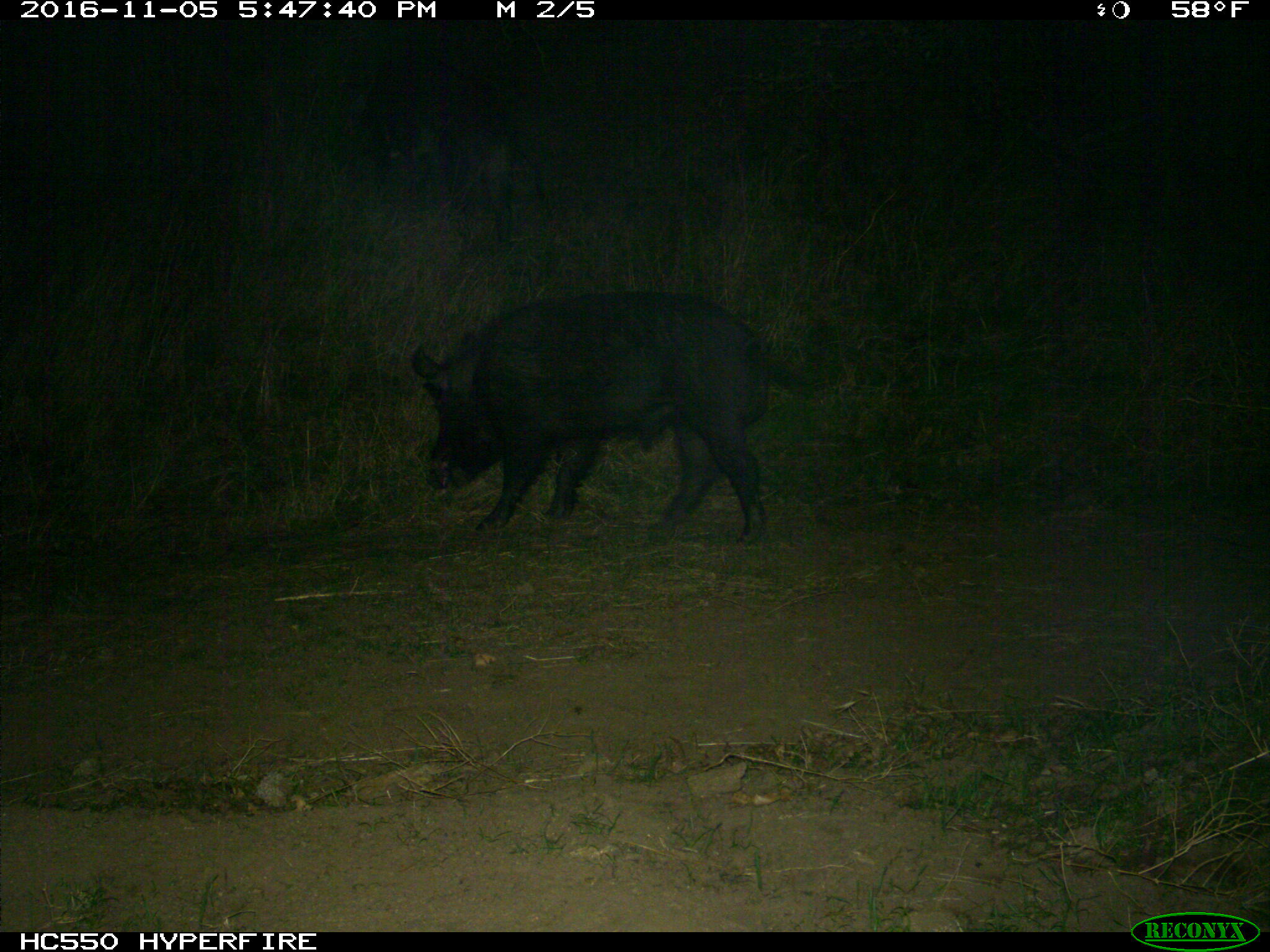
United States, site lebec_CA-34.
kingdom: Animalia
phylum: Chordata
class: Mammalia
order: Artiodactyla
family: Suidae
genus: Sus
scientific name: Sus scrofa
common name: wild boar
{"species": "Sus scrofa (wild boar)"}